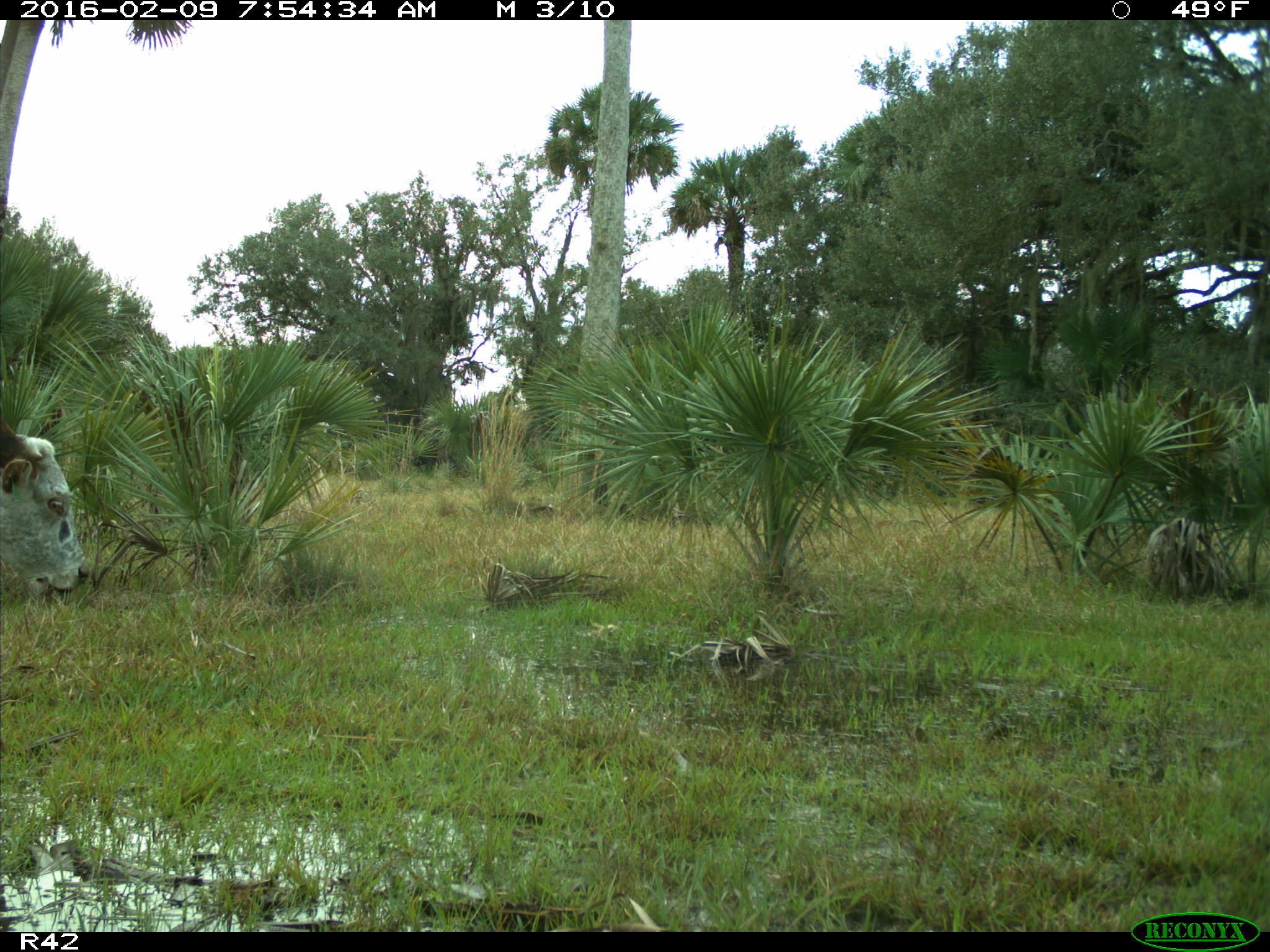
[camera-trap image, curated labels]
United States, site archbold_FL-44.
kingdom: Animalia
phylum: Chordata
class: Mammalia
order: Artiodactyla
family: Bovidae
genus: Bos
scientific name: Bos taurus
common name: domestic cow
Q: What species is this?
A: Bos taurus (domestic cow).